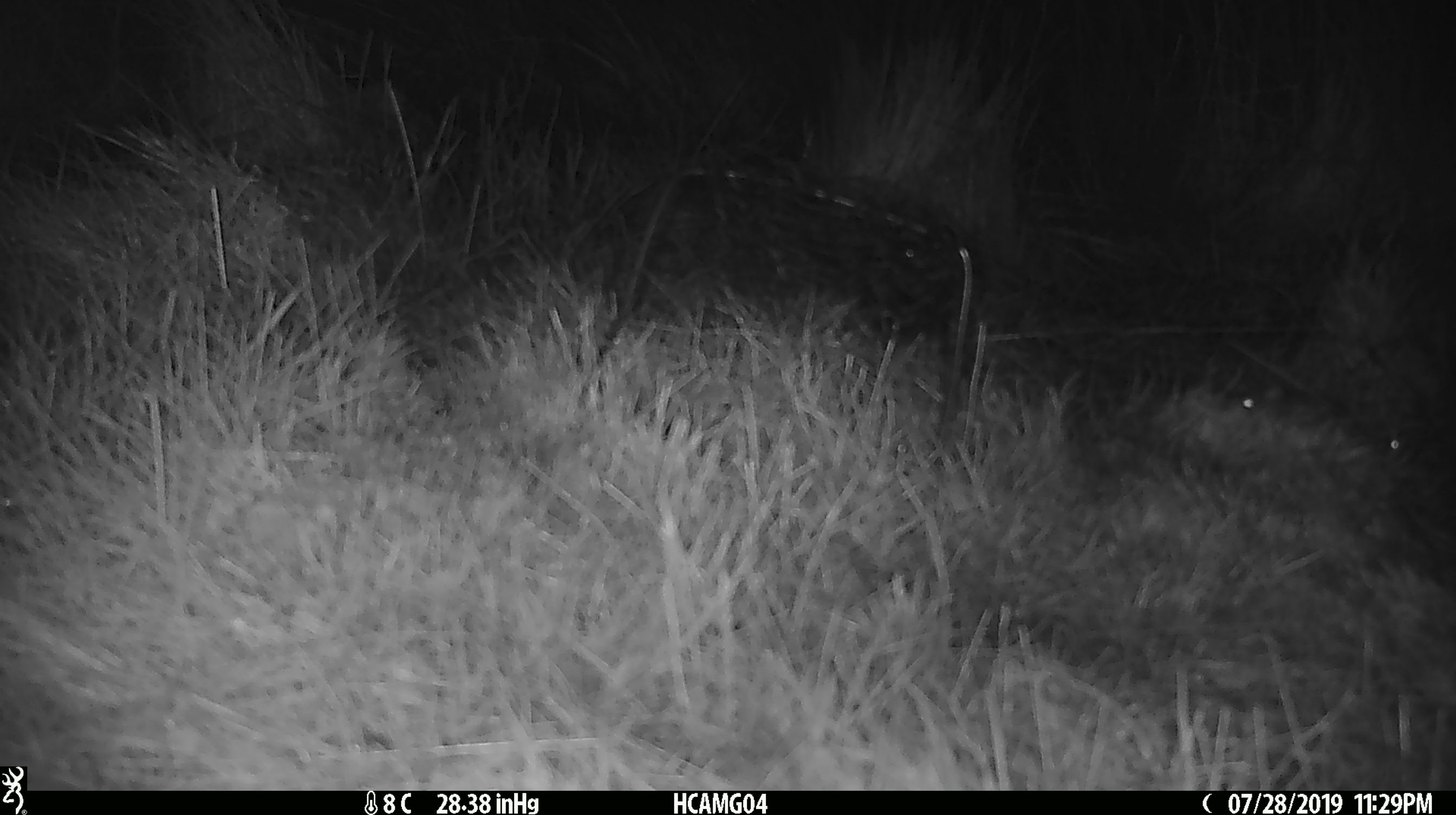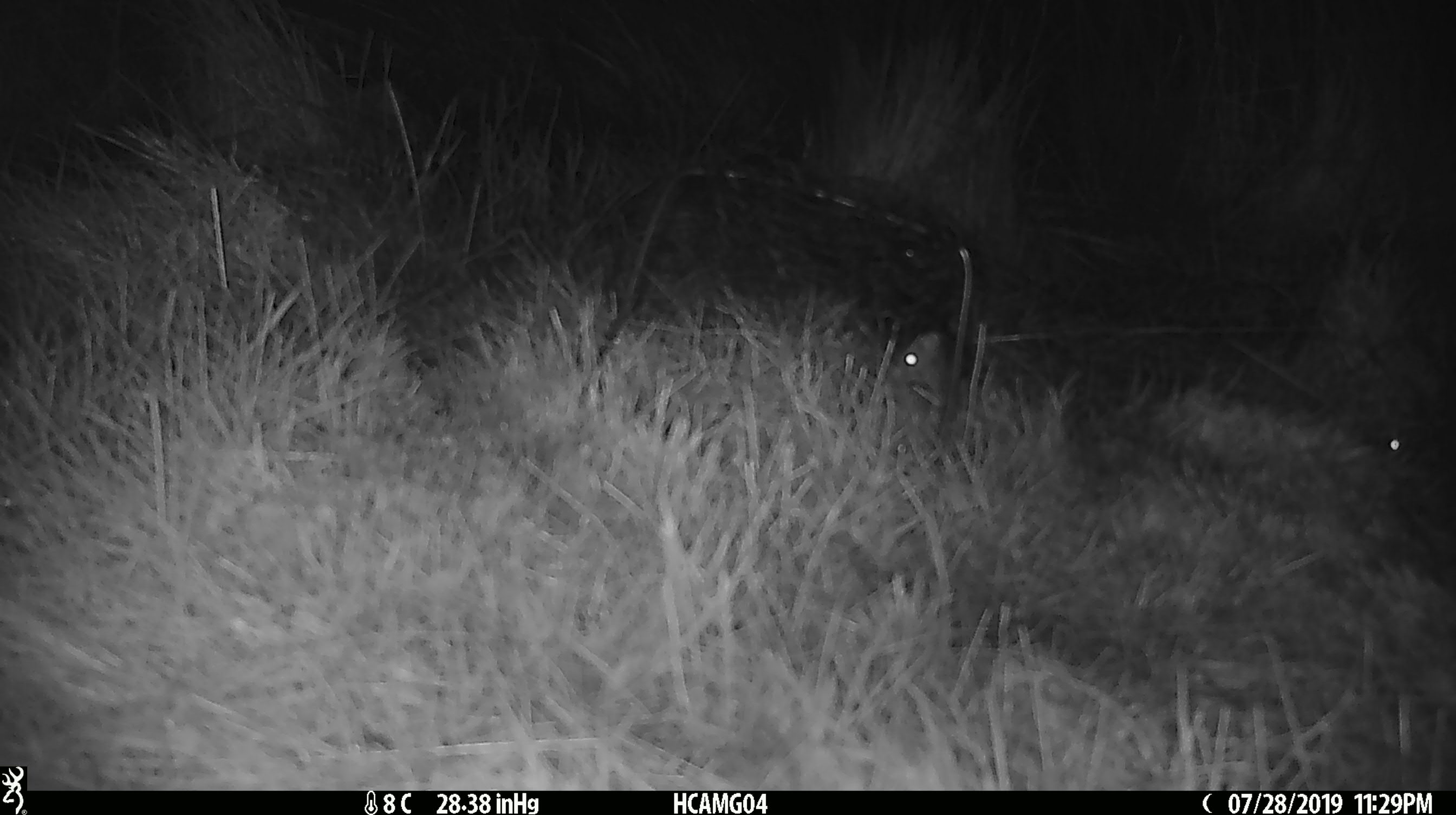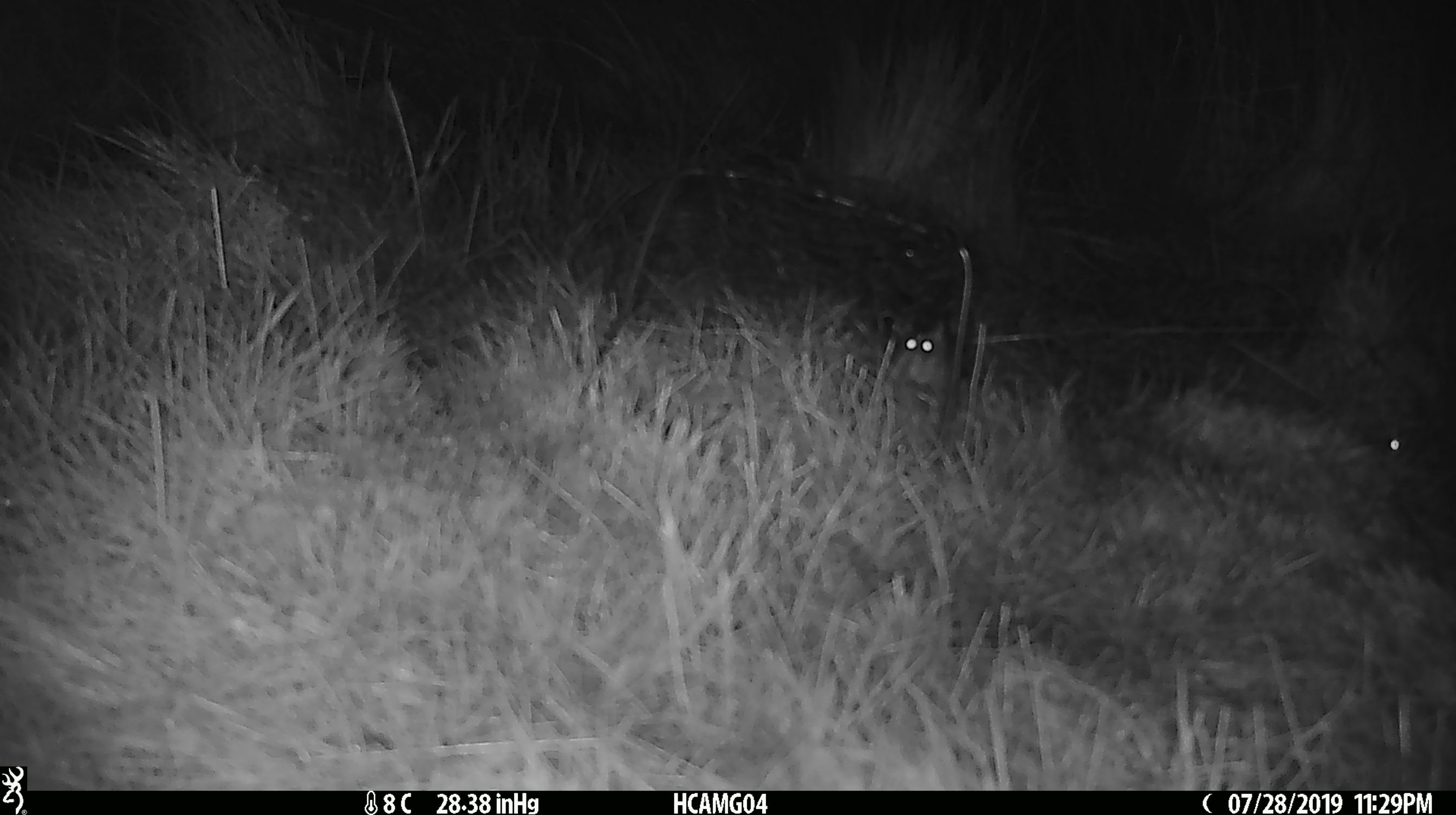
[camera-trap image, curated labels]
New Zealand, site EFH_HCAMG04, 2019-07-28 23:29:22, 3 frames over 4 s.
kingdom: Animalia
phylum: Chordata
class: Mammalia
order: Rodentia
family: Muridae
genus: Mus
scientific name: Mus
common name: mouse